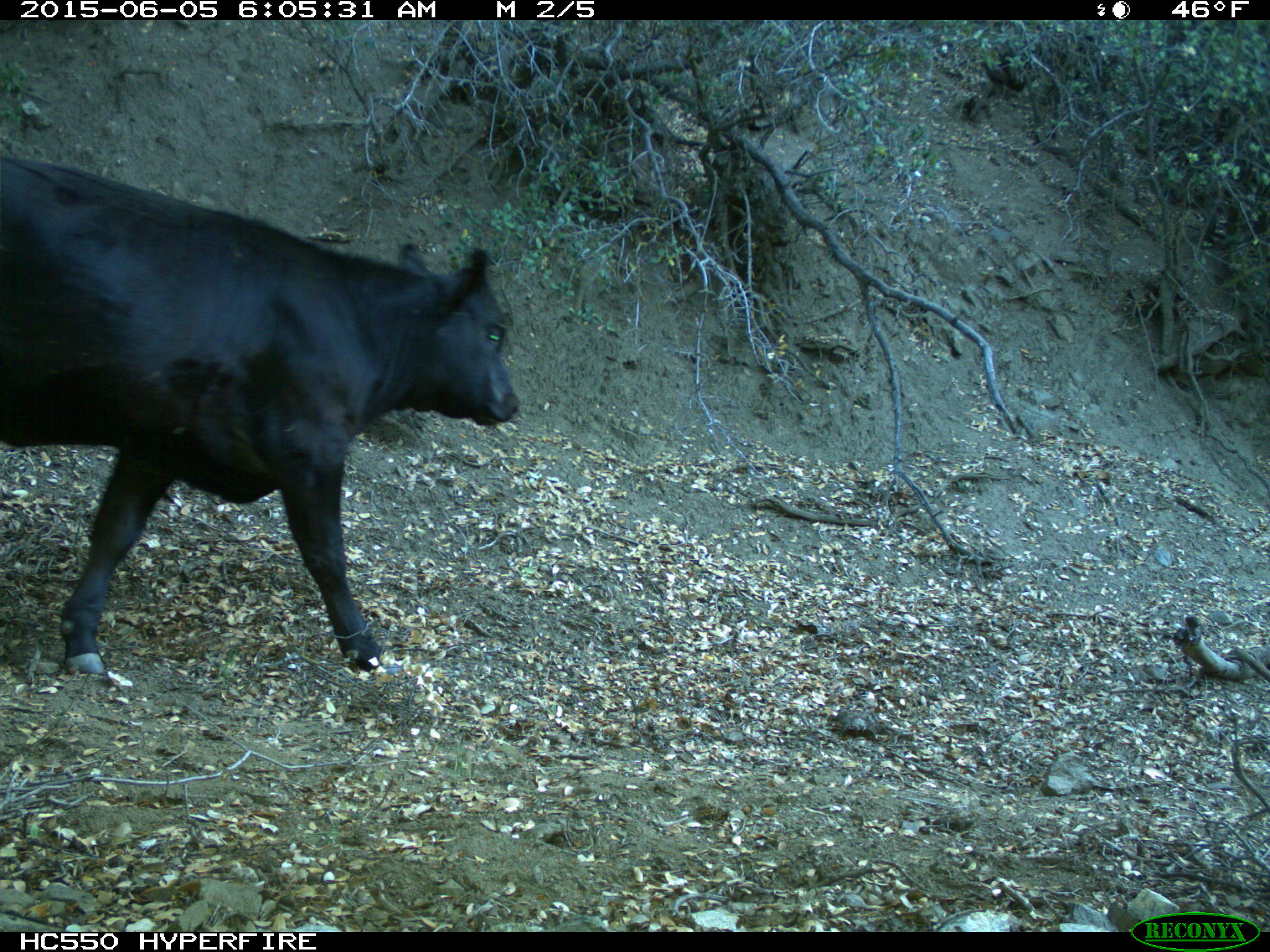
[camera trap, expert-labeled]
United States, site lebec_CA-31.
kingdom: Animalia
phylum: Chordata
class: Mammalia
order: Artiodactyla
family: Bovidae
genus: Bos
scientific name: Bos taurus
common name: domestic cow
Bos taurus (domestic cow).